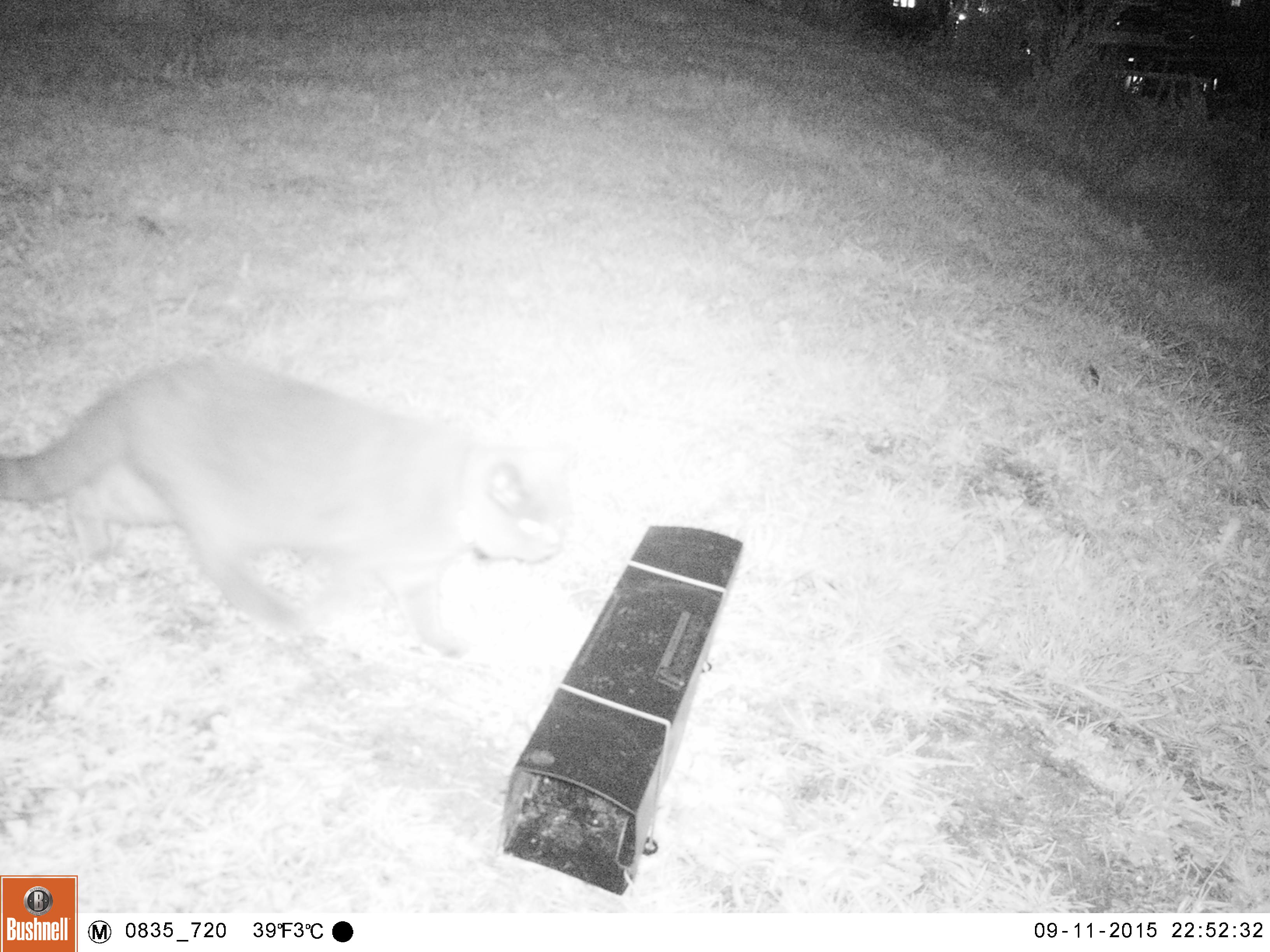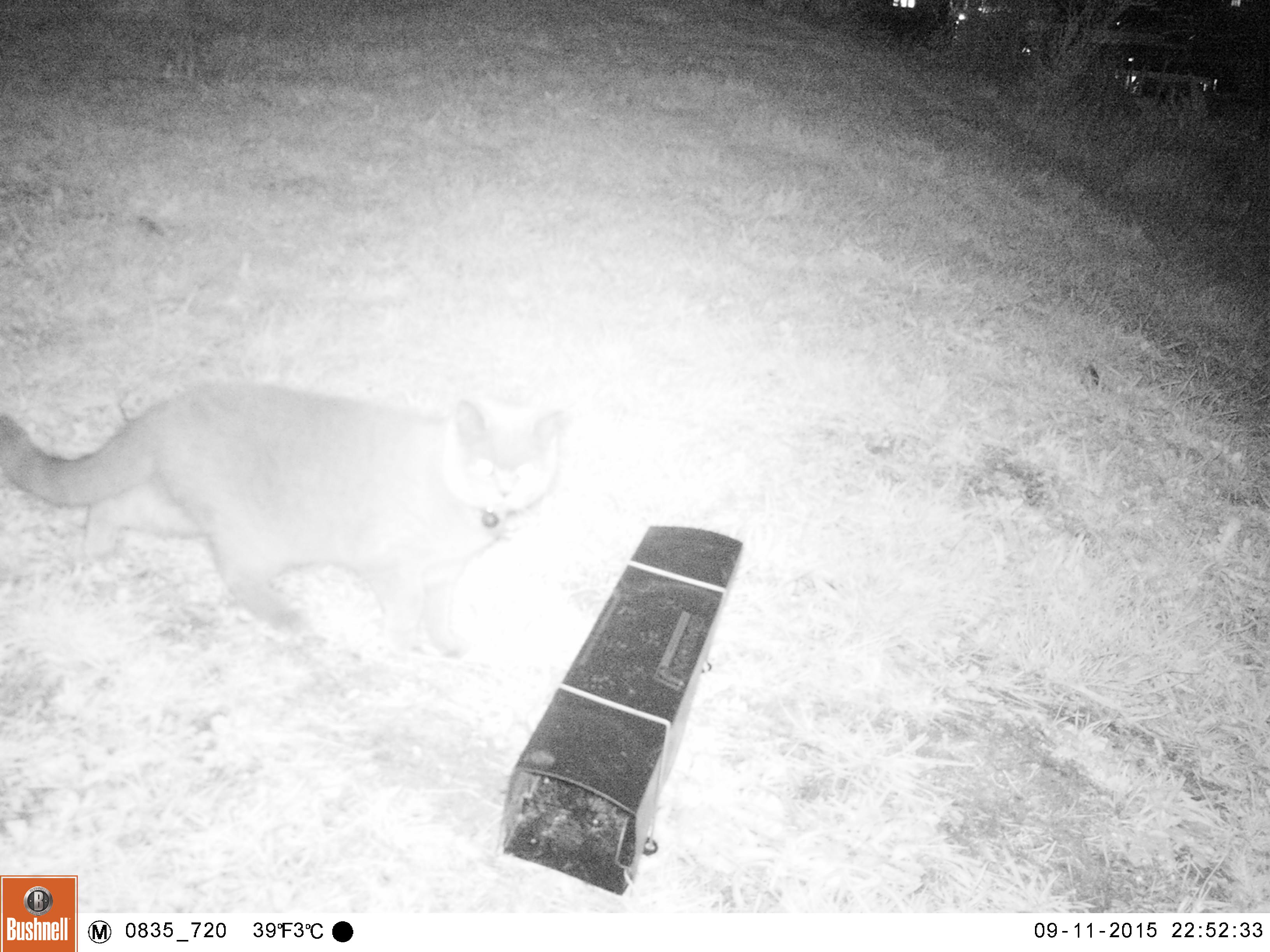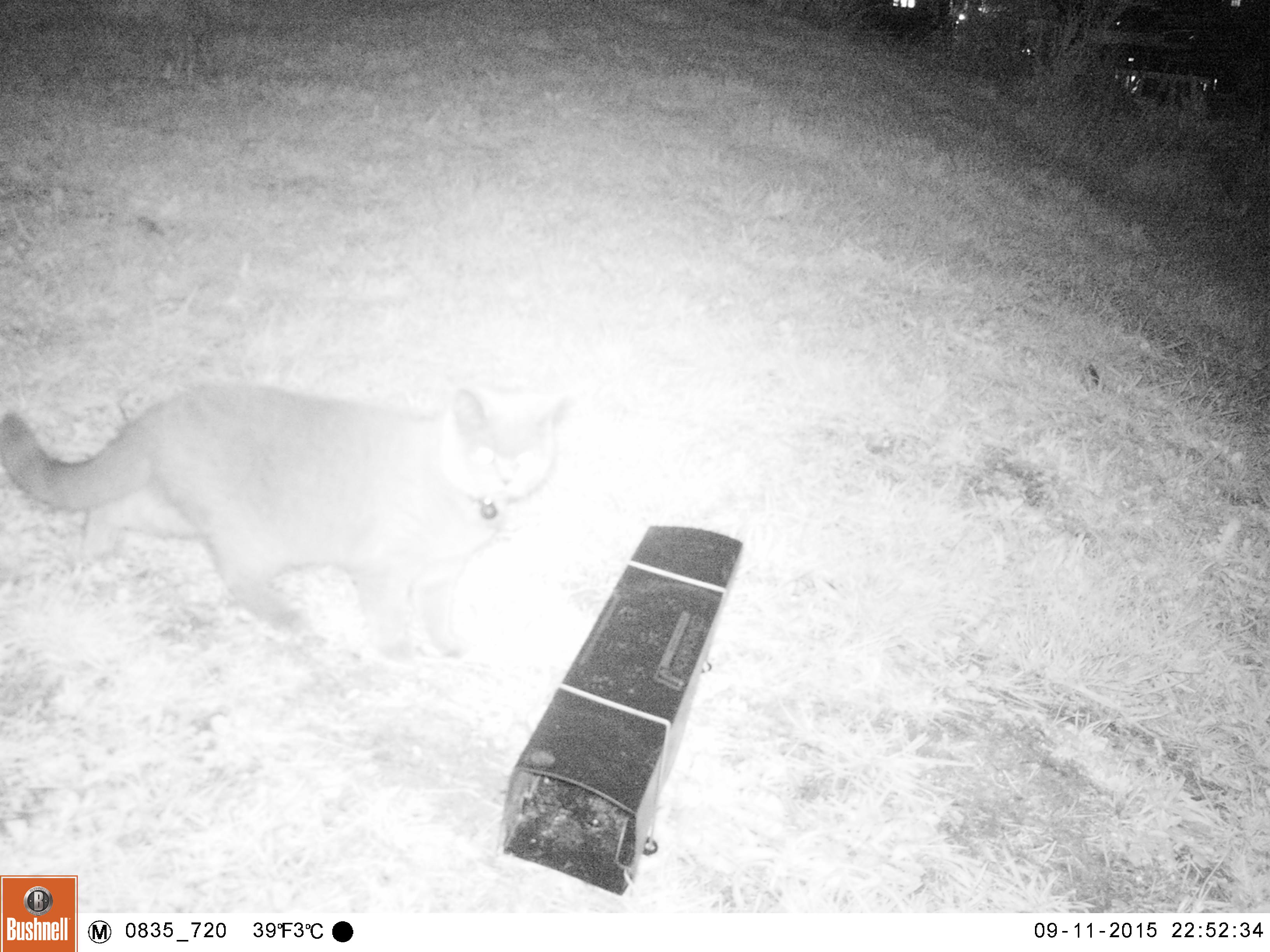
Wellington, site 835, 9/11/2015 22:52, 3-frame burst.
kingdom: Animalia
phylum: Chordata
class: Mammalia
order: Carnivora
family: Felidae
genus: Felis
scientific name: Felis catus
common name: cat